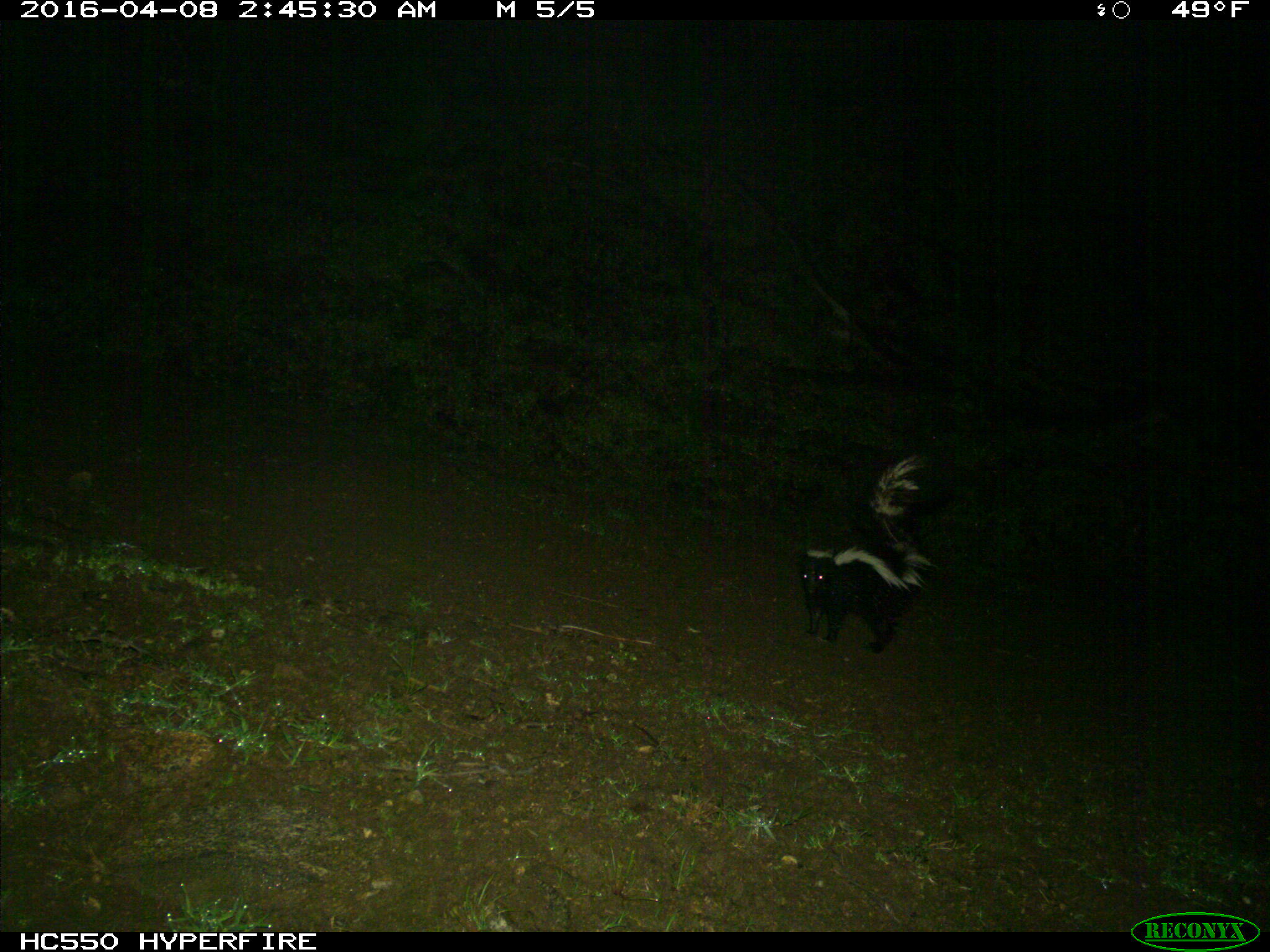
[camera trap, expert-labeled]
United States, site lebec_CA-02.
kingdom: Animalia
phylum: Chordata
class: Mammalia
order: Carnivora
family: Mephitidae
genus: Mephitis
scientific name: Mephitis mephitis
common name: striped skunk